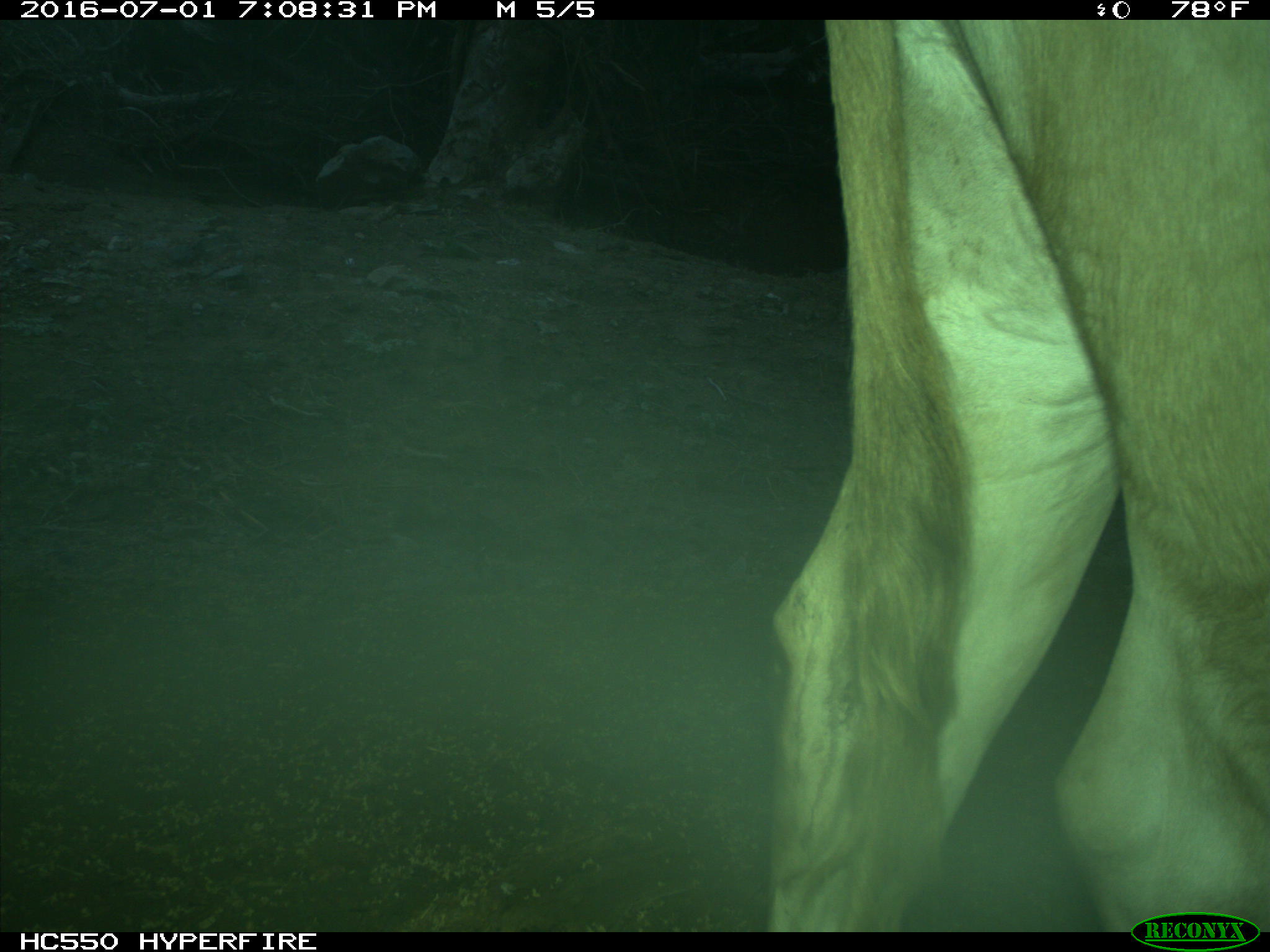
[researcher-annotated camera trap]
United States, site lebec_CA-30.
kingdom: Animalia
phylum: Chordata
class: Mammalia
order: Artiodactyla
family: Bovidae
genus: Bos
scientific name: Bos taurus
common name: domestic cow